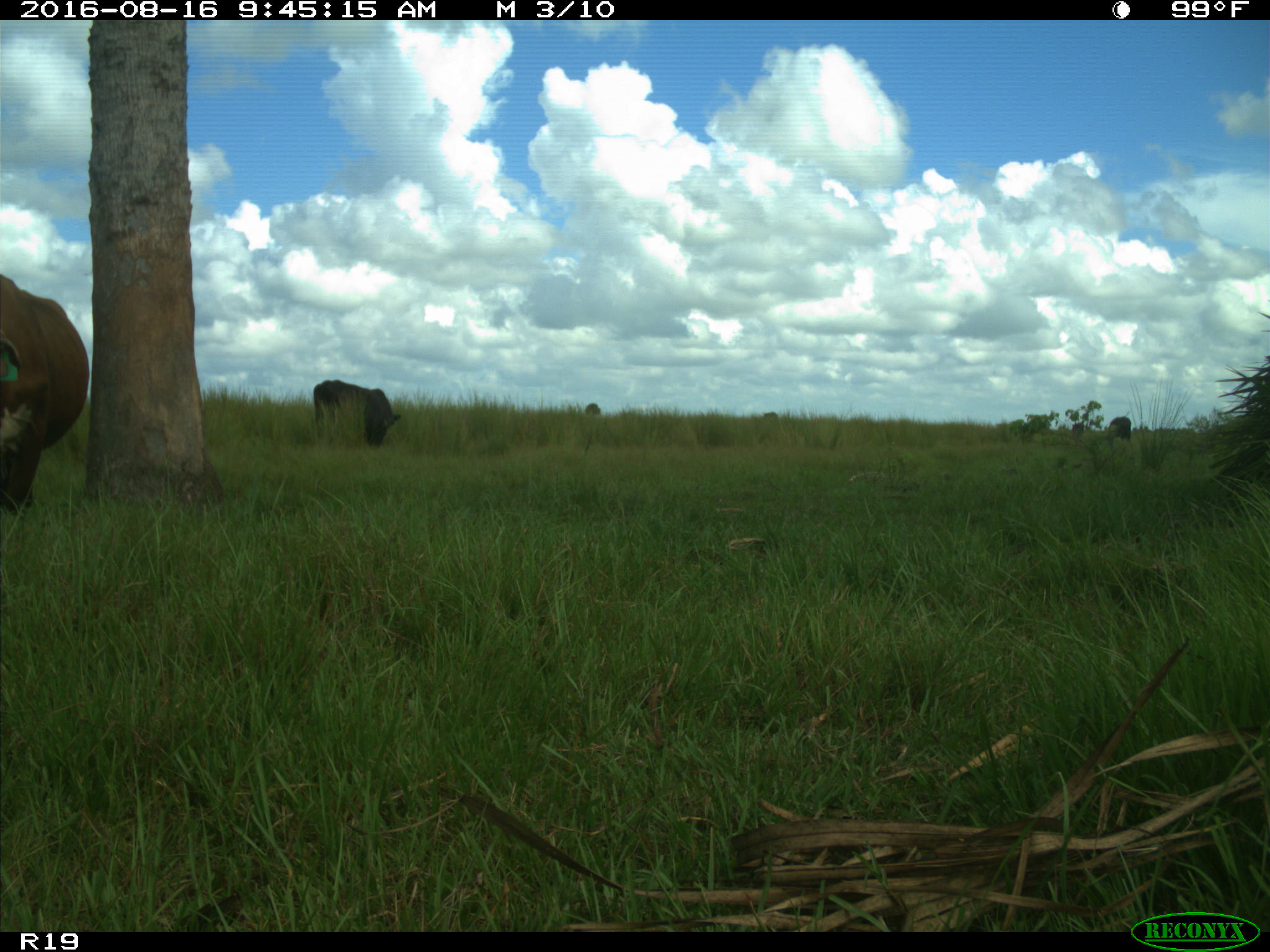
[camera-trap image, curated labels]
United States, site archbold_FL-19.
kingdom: Animalia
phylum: Chordata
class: Mammalia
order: Artiodactyla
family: Bovidae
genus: Bos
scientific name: Bos taurus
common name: domestic cow